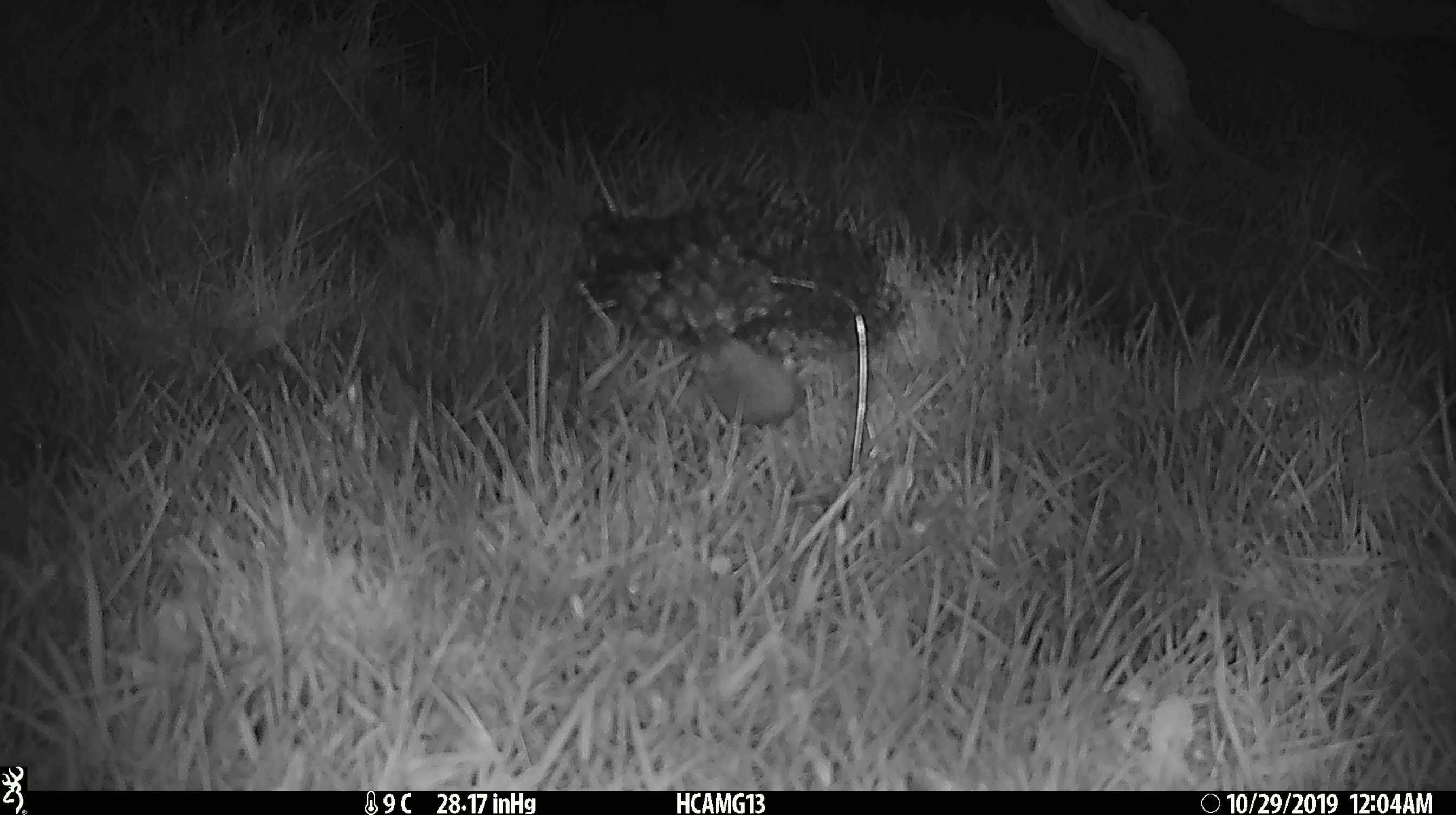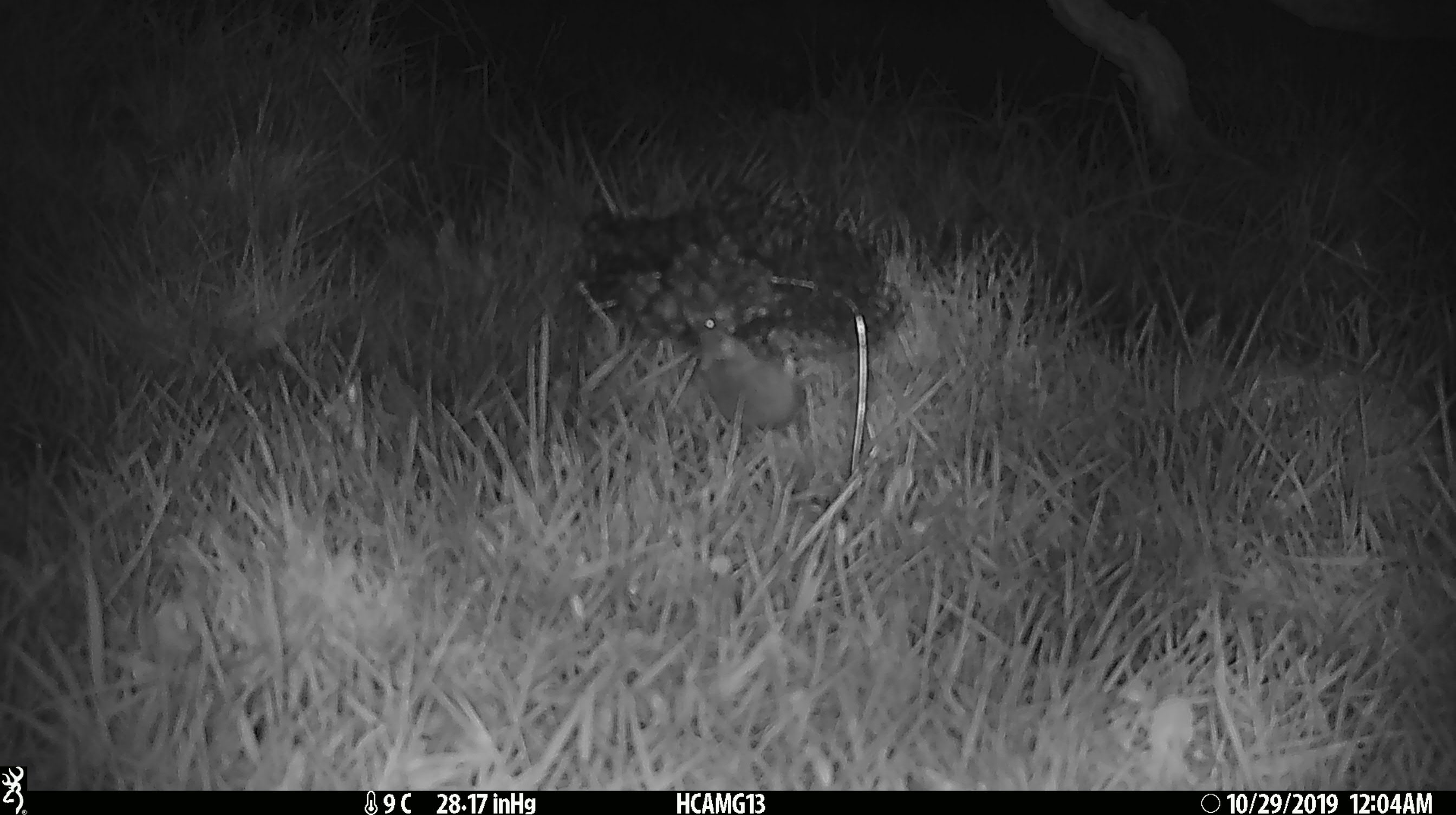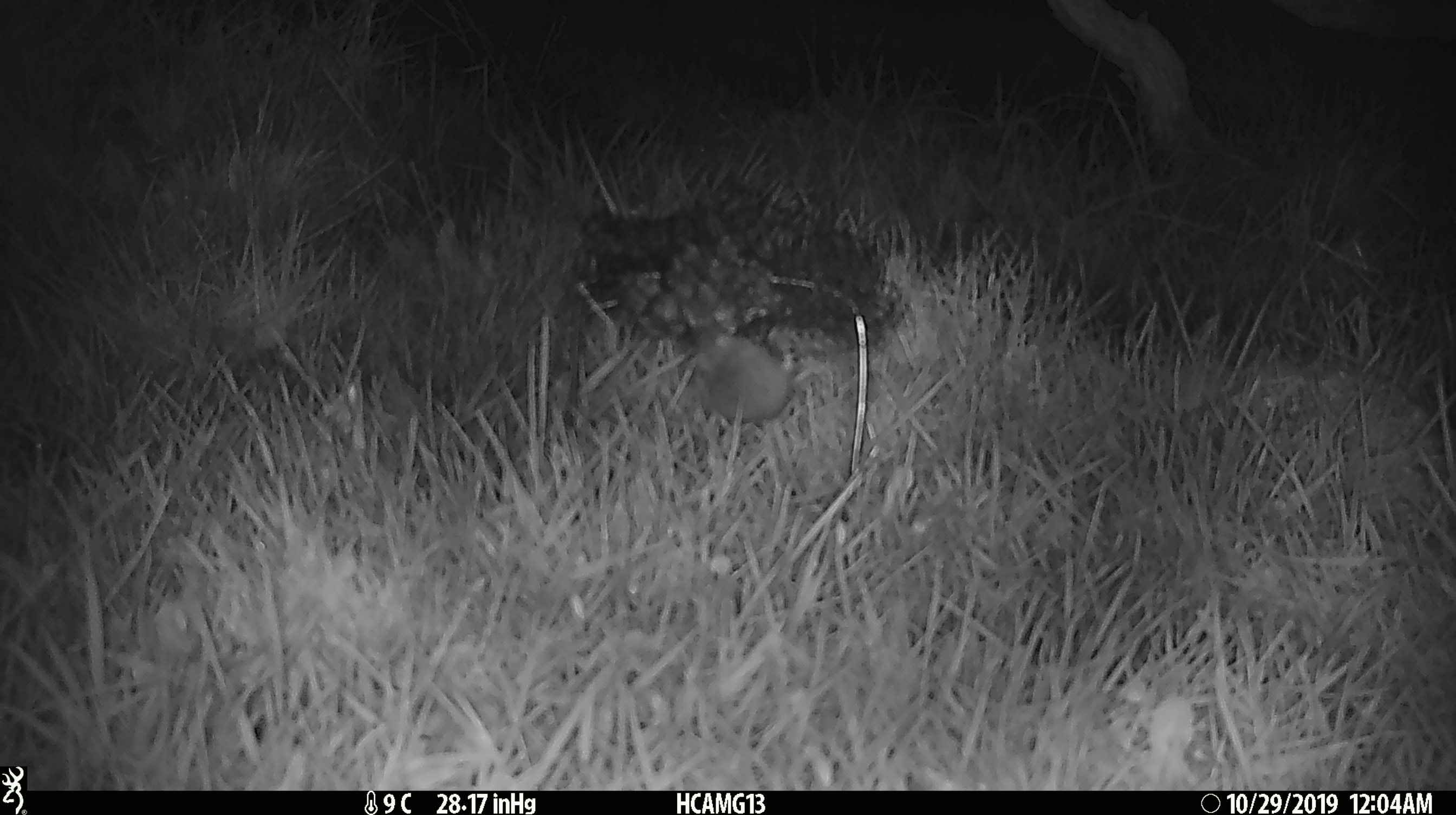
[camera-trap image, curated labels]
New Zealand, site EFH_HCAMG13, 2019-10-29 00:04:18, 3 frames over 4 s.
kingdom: Animalia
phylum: Chordata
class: Mammalia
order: Rodentia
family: Muridae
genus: Mus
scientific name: Mus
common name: mouse